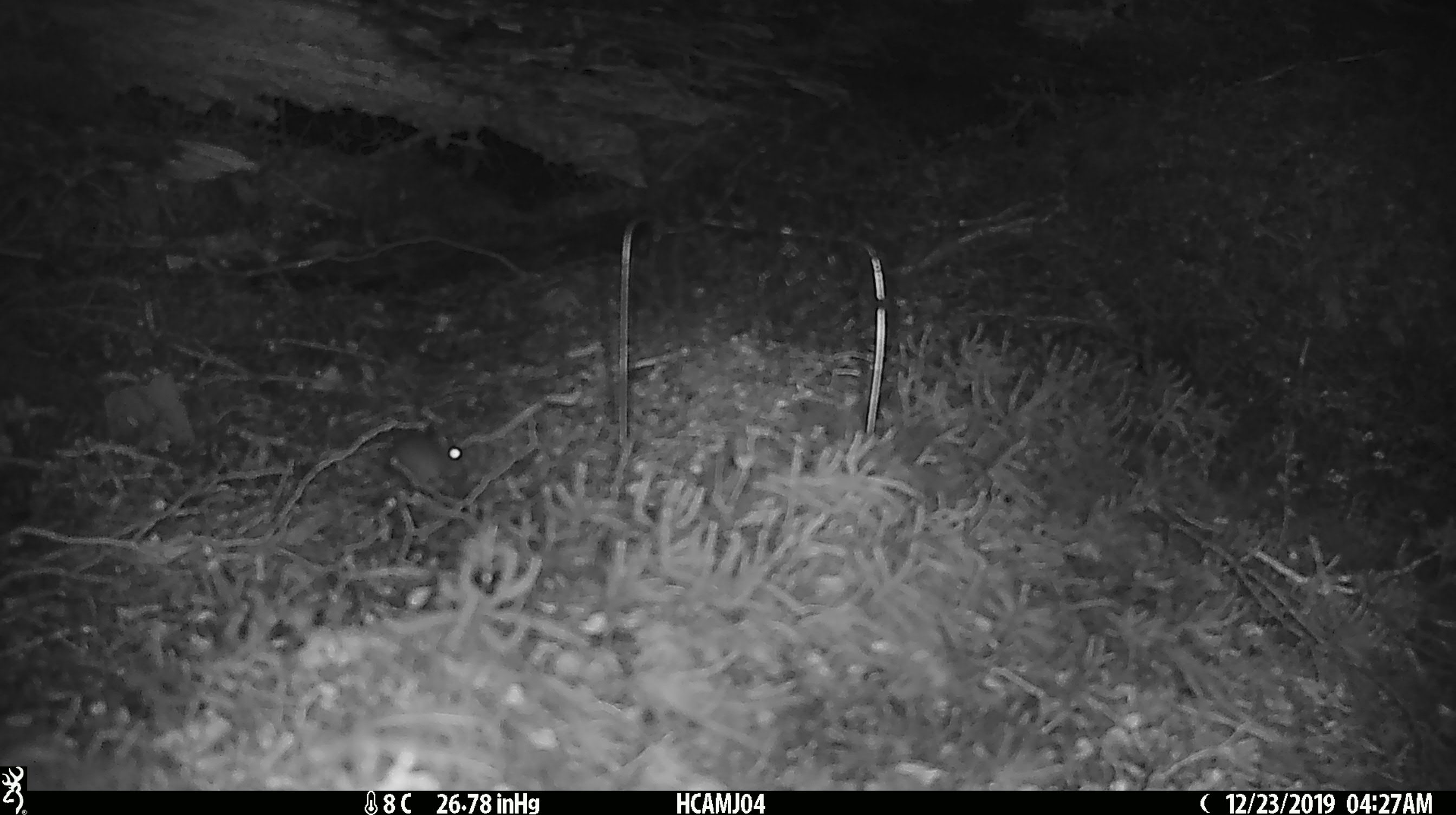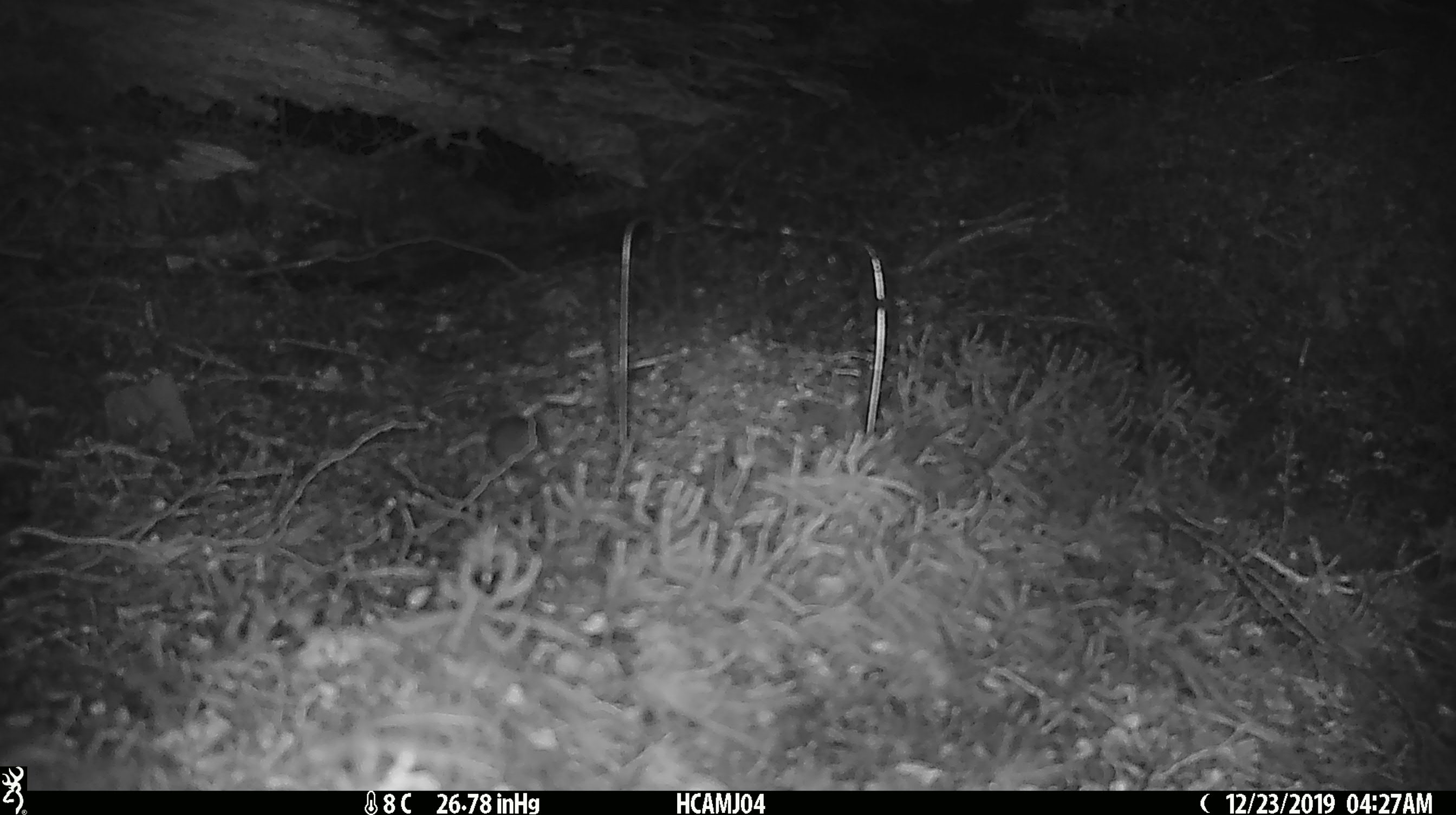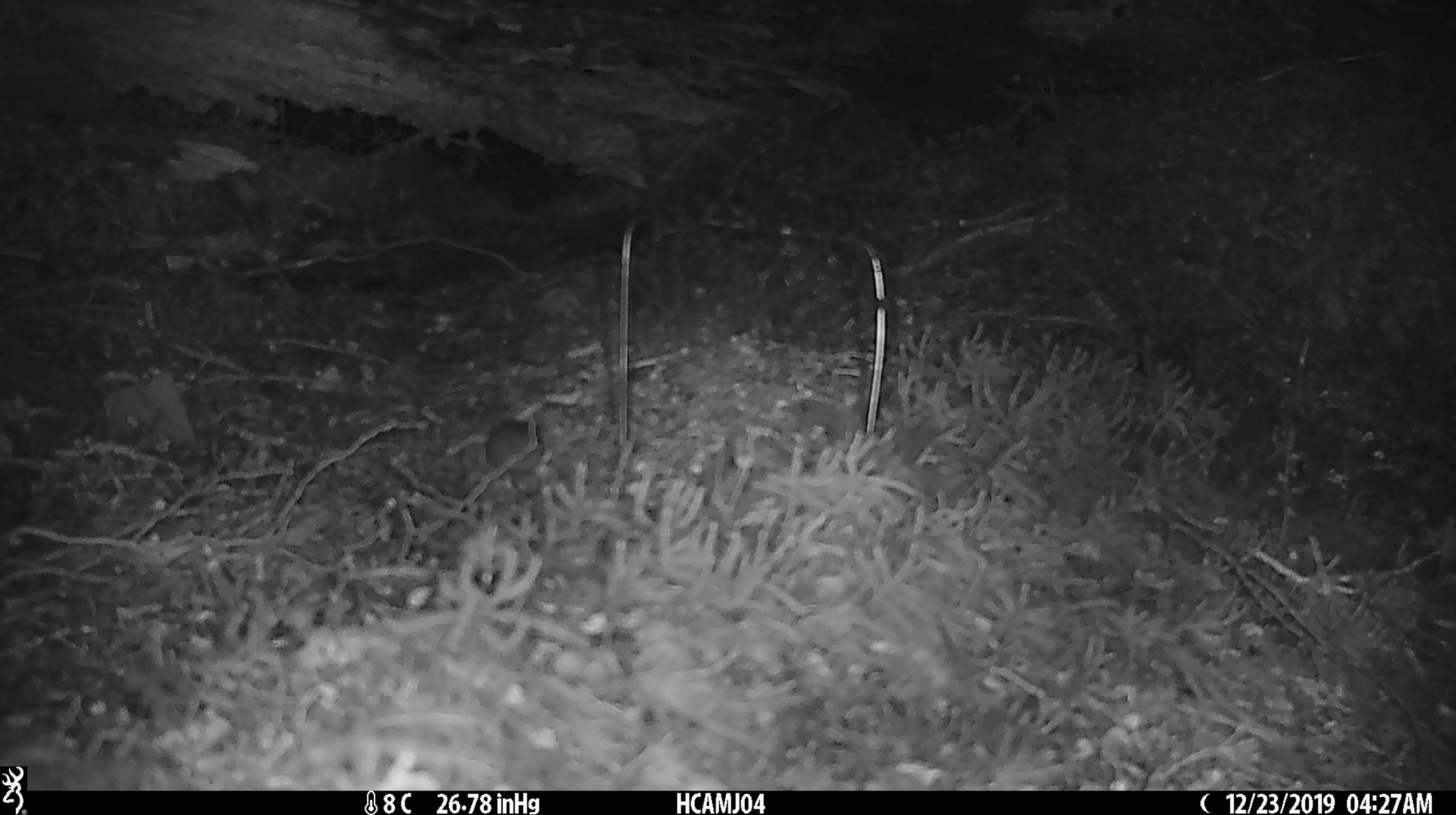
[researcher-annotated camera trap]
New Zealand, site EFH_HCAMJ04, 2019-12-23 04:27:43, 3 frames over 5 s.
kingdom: Animalia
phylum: Chordata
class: Mammalia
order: Rodentia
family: Muridae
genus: Mus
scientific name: Mus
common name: mouse